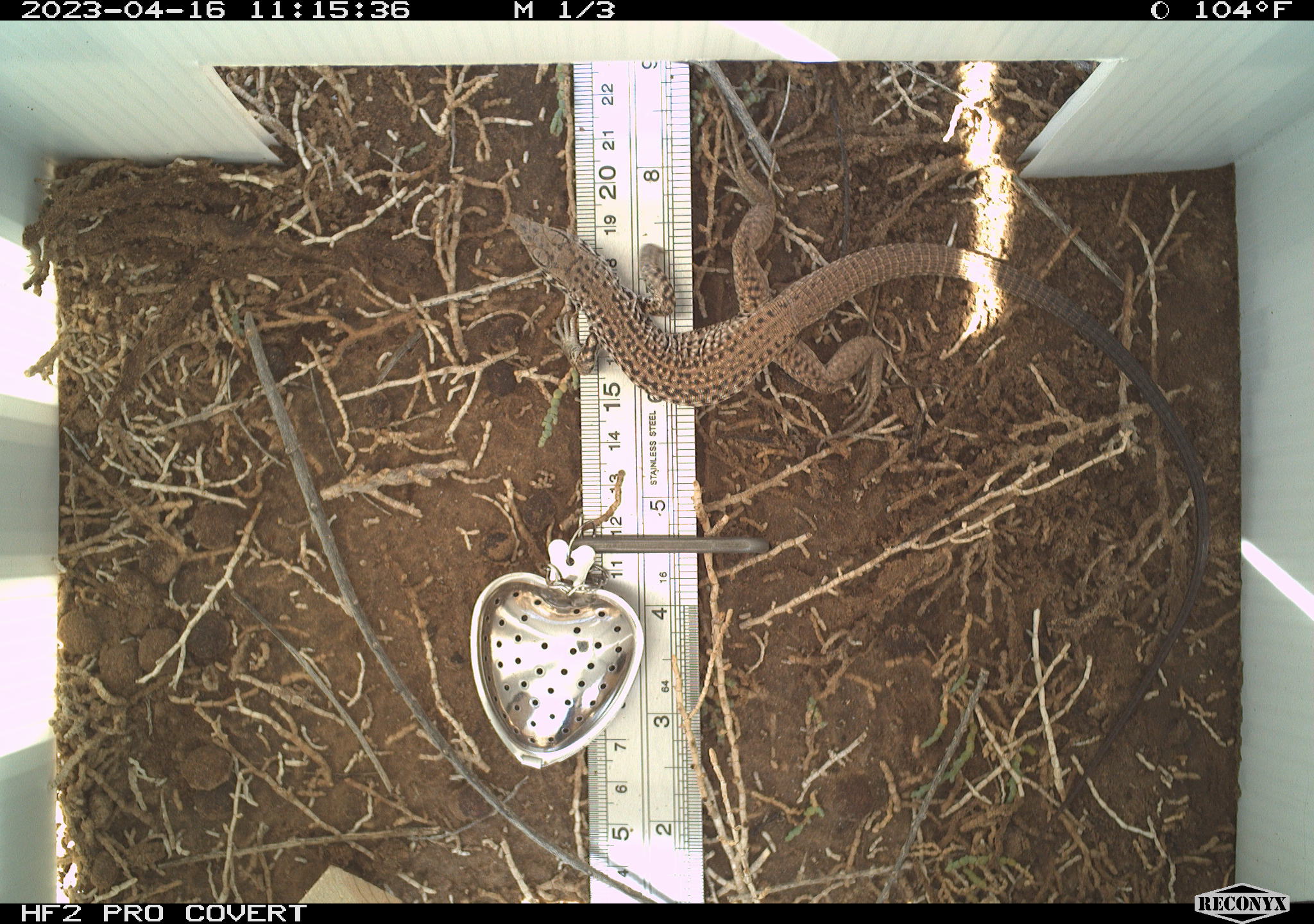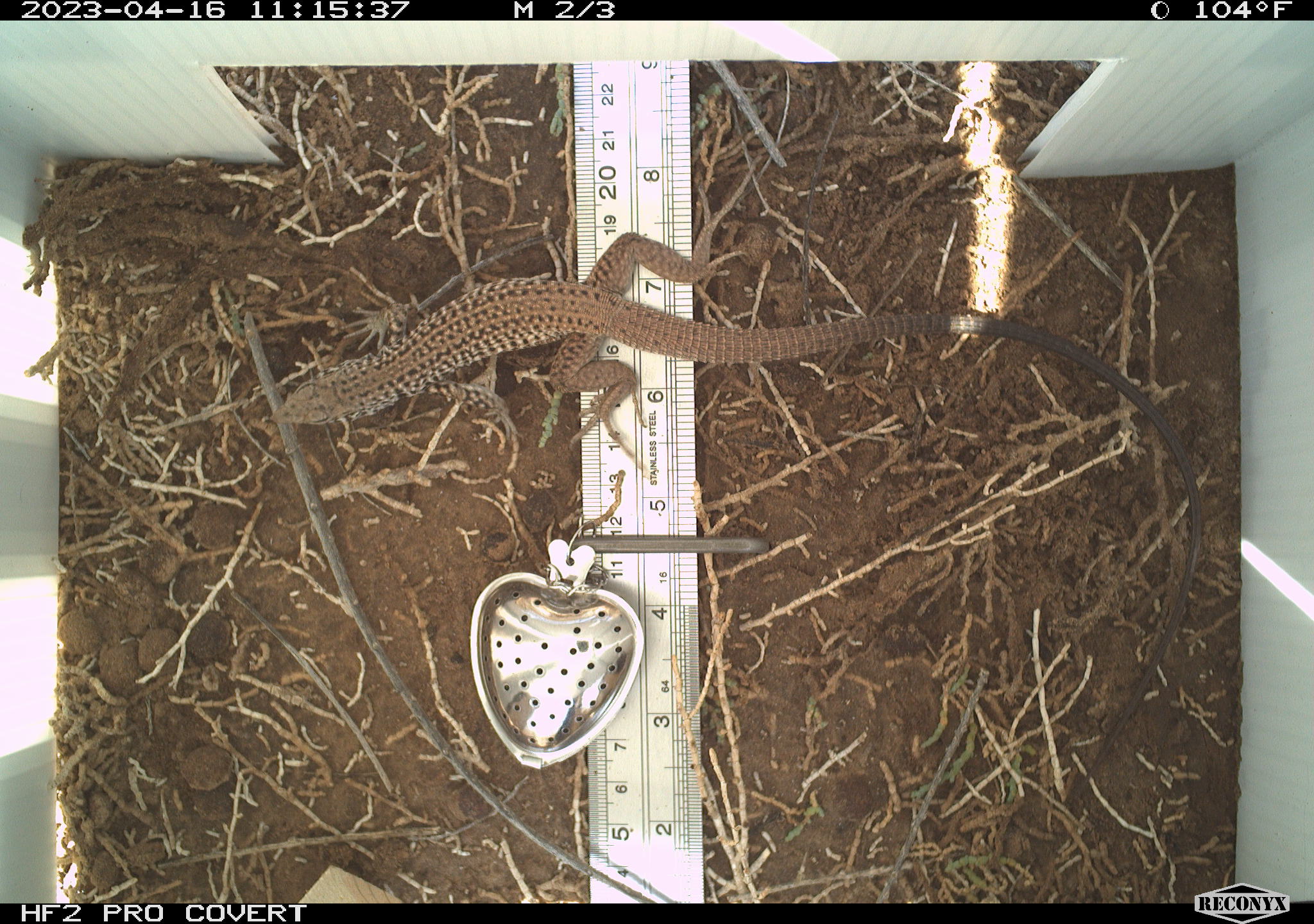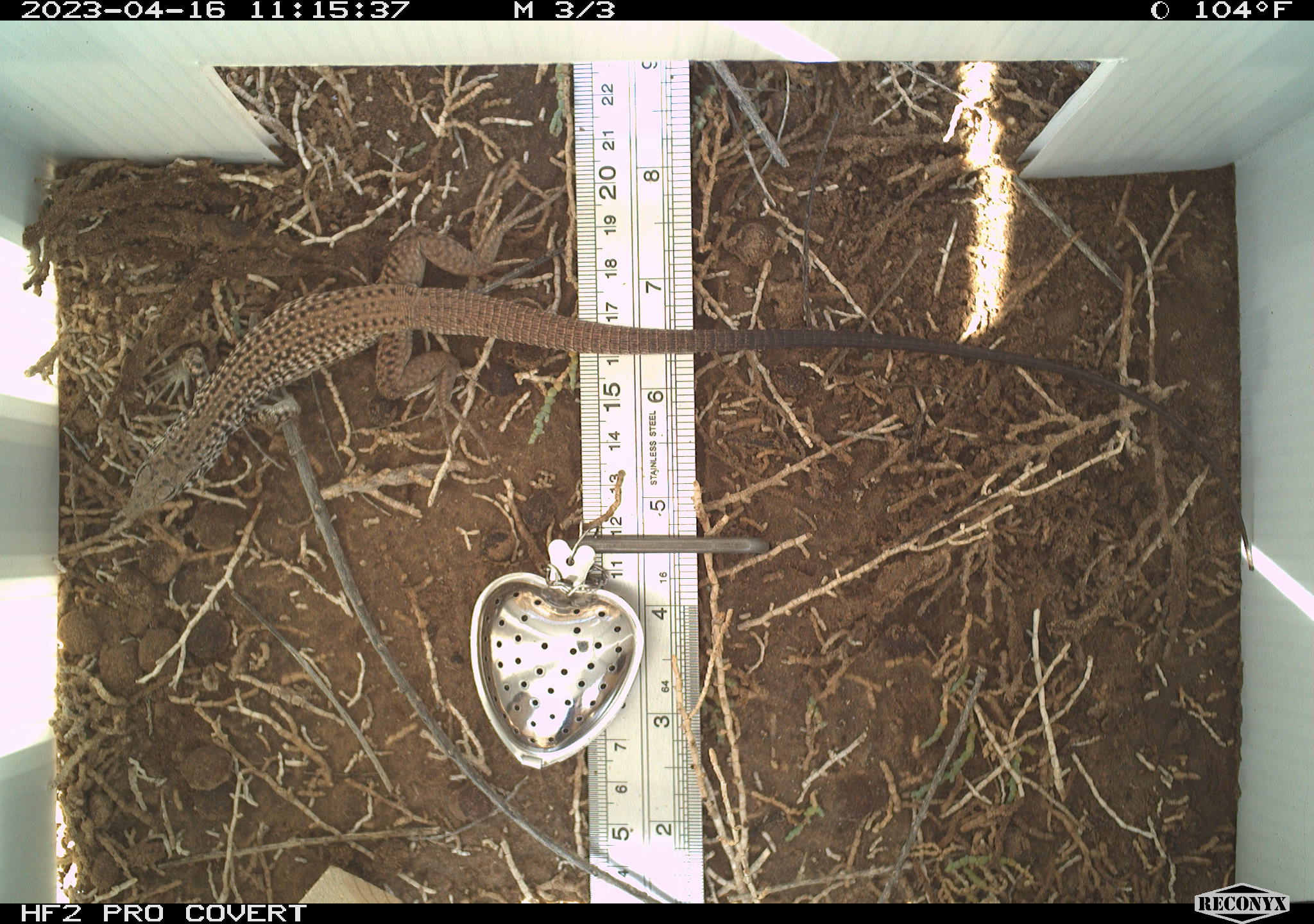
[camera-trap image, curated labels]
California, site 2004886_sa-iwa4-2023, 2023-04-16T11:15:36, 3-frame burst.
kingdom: Animalia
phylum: Chordata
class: Reptilia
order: Squamata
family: Teiidae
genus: Aspidoscelis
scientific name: Aspidoscelis tigris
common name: western whiptail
Western whiptail (Aspidoscelis tigris).